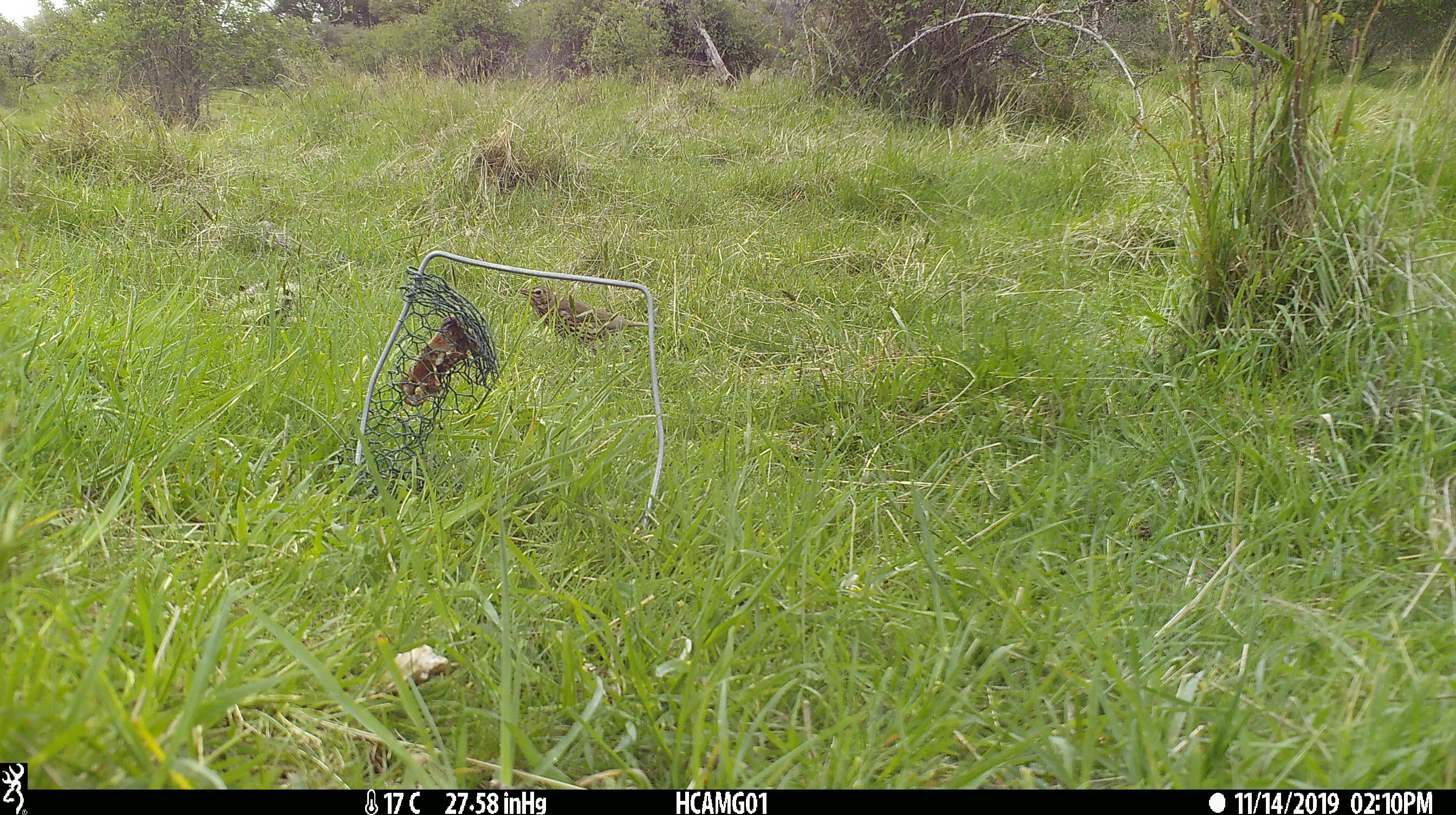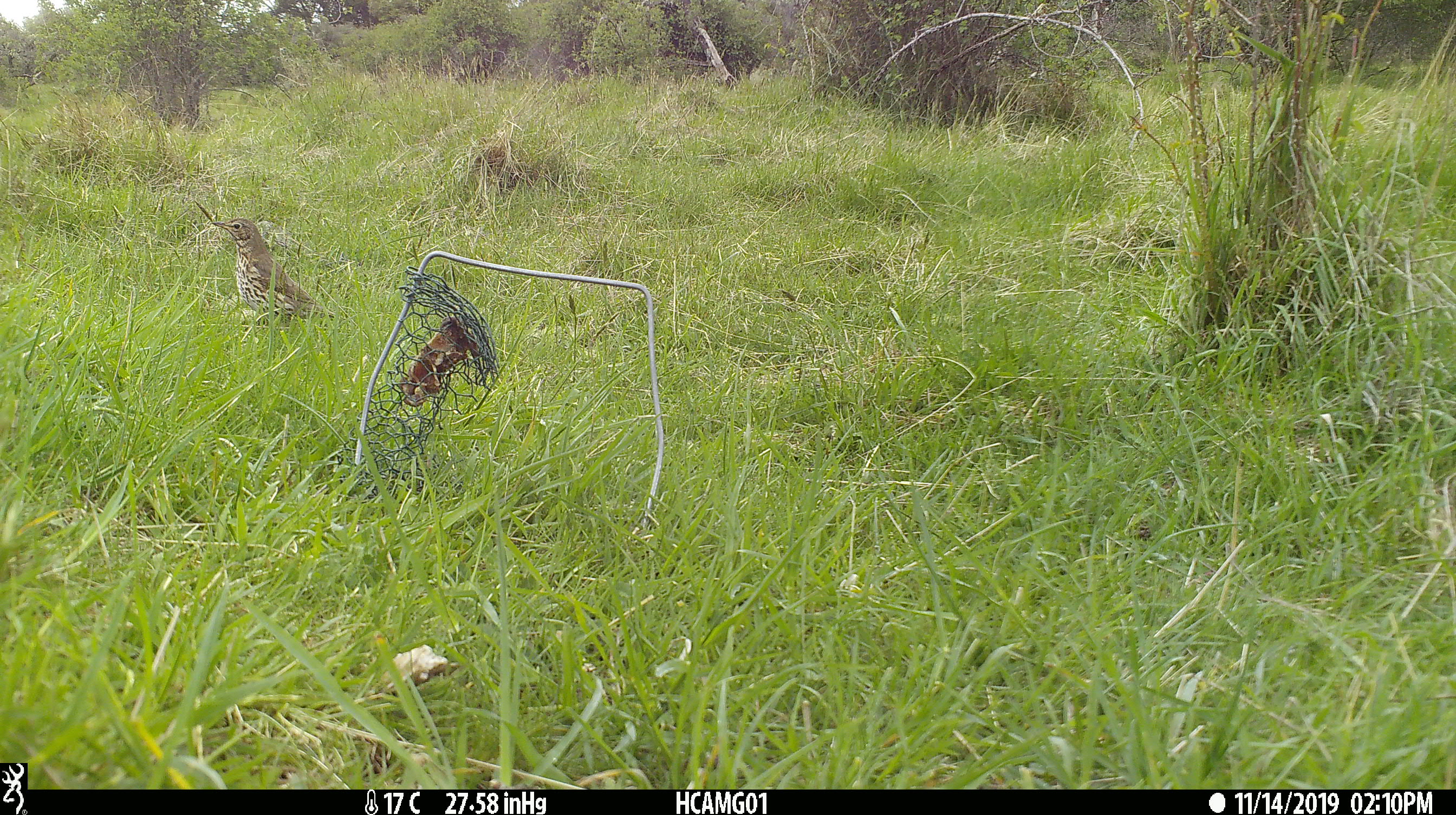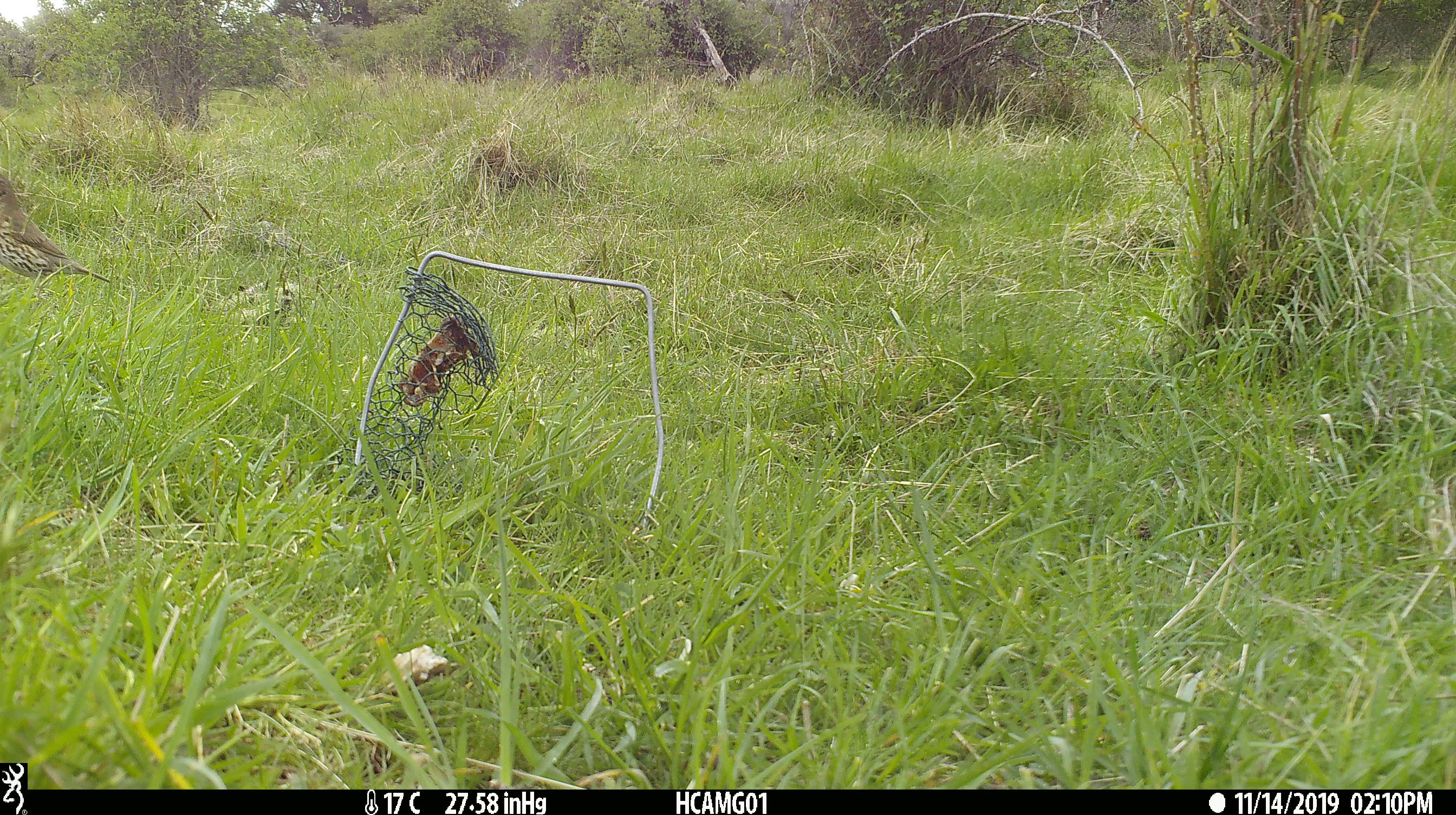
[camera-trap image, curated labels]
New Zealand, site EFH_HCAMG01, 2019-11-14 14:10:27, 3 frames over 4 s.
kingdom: Animalia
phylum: Chordata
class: Aves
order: Passeriformes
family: Turdidae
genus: Turdus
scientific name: Turdus philomelos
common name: song thrush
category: thrush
Thrush (song thrush) (Turdus philomelos).